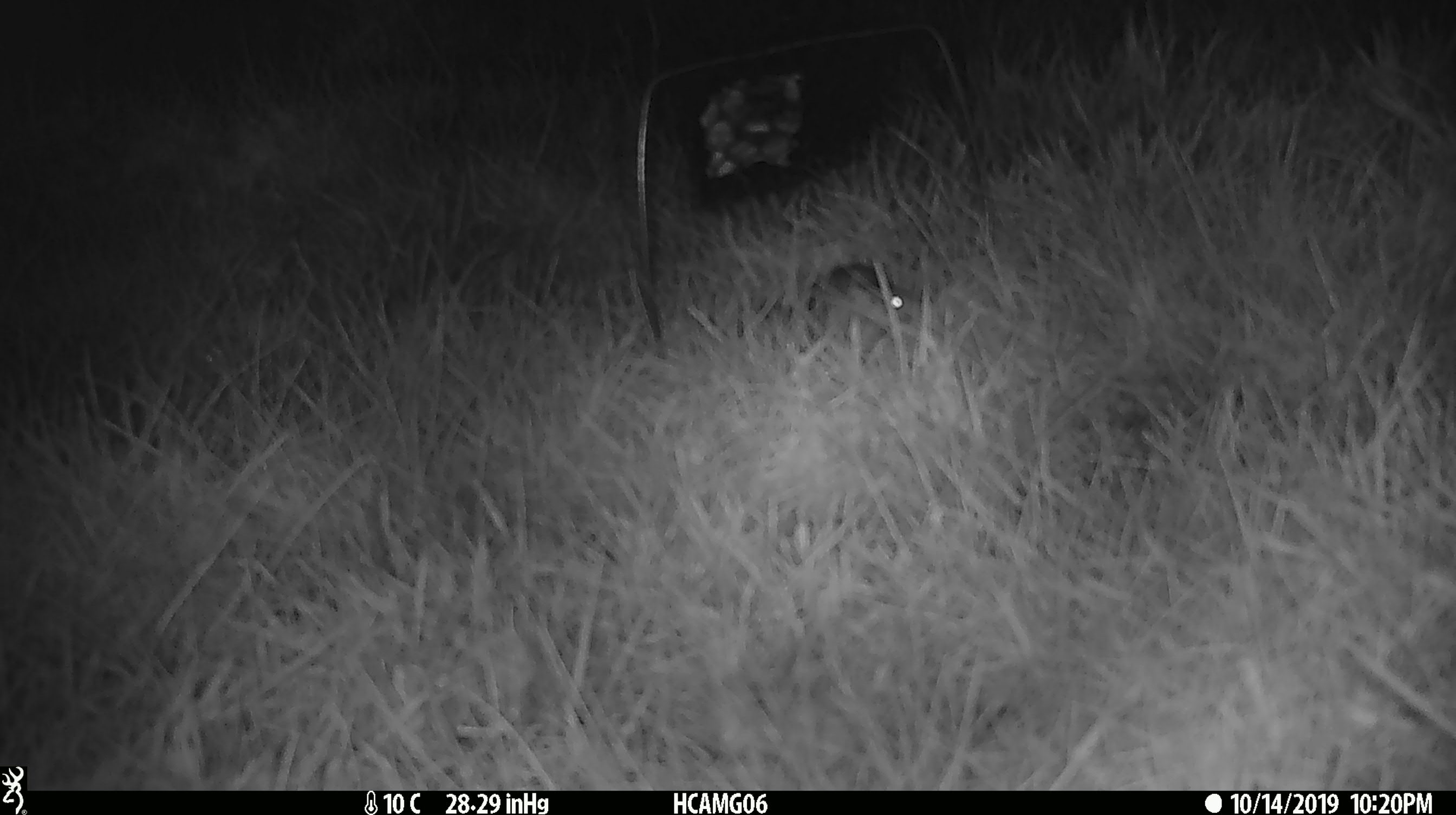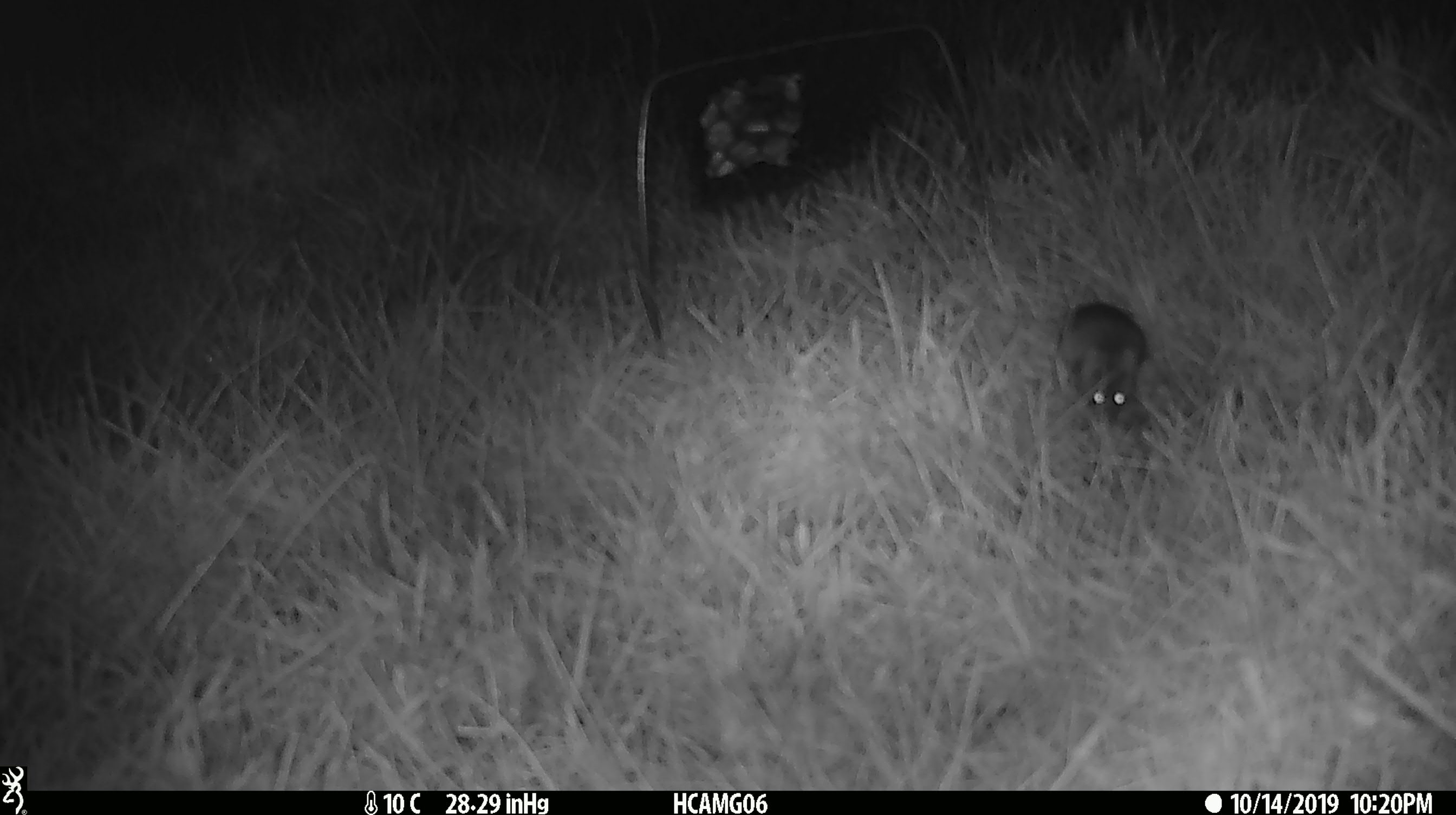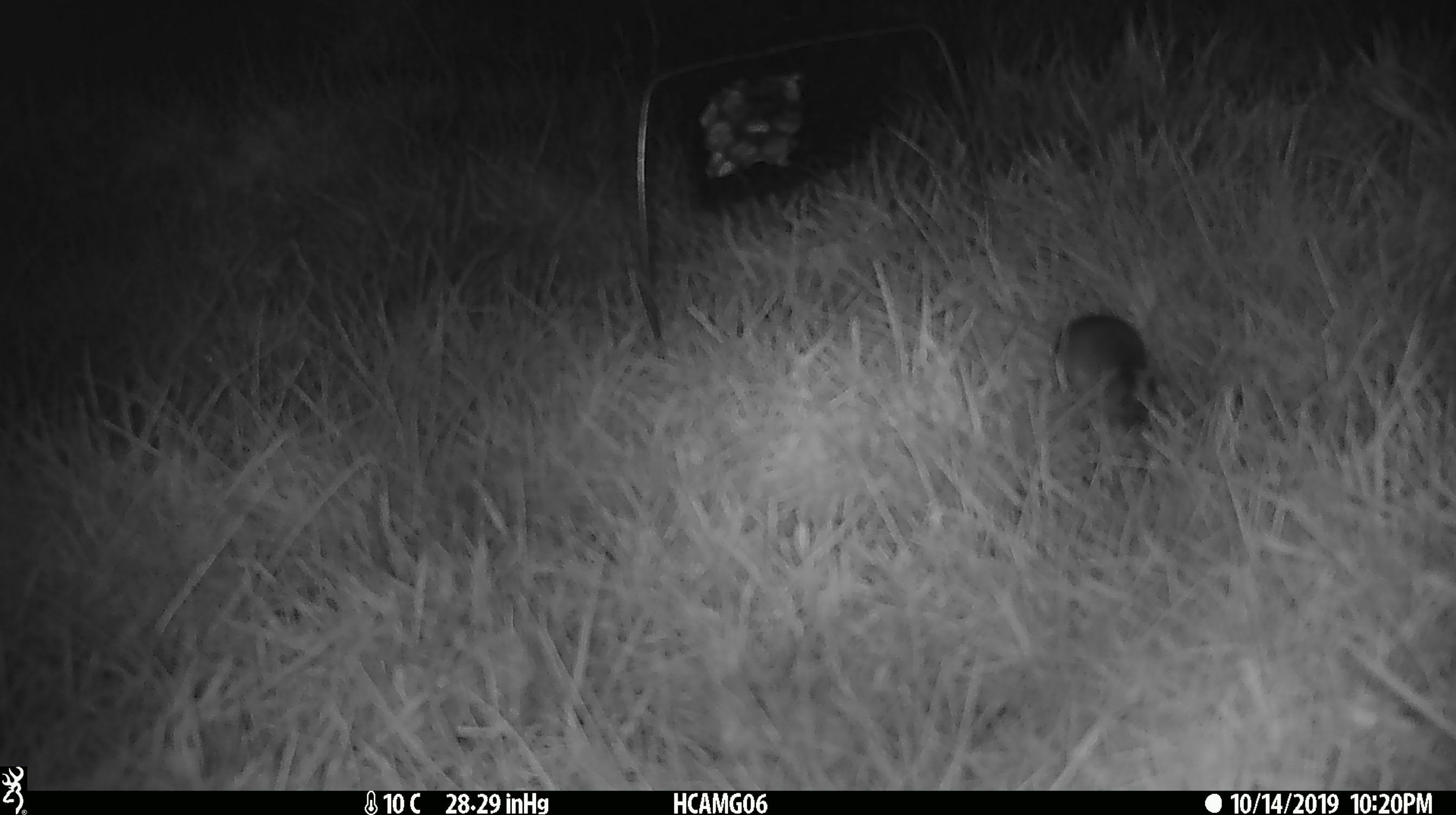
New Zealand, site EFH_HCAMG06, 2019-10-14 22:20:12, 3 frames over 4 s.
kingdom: Animalia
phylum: Chordata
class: Mammalia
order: Rodentia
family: Muridae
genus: Mus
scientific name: Mus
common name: mouse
Mouse (Mus).